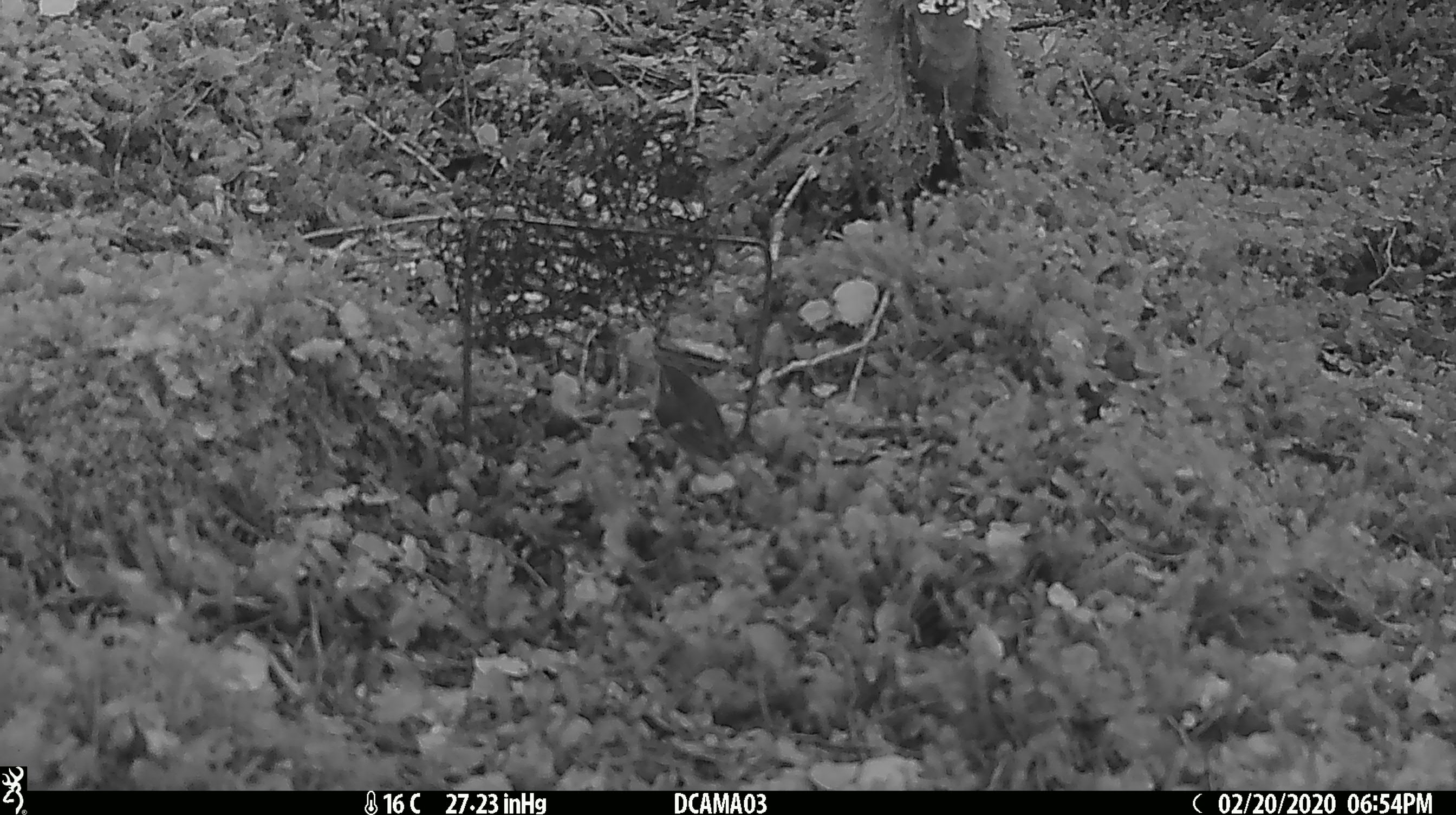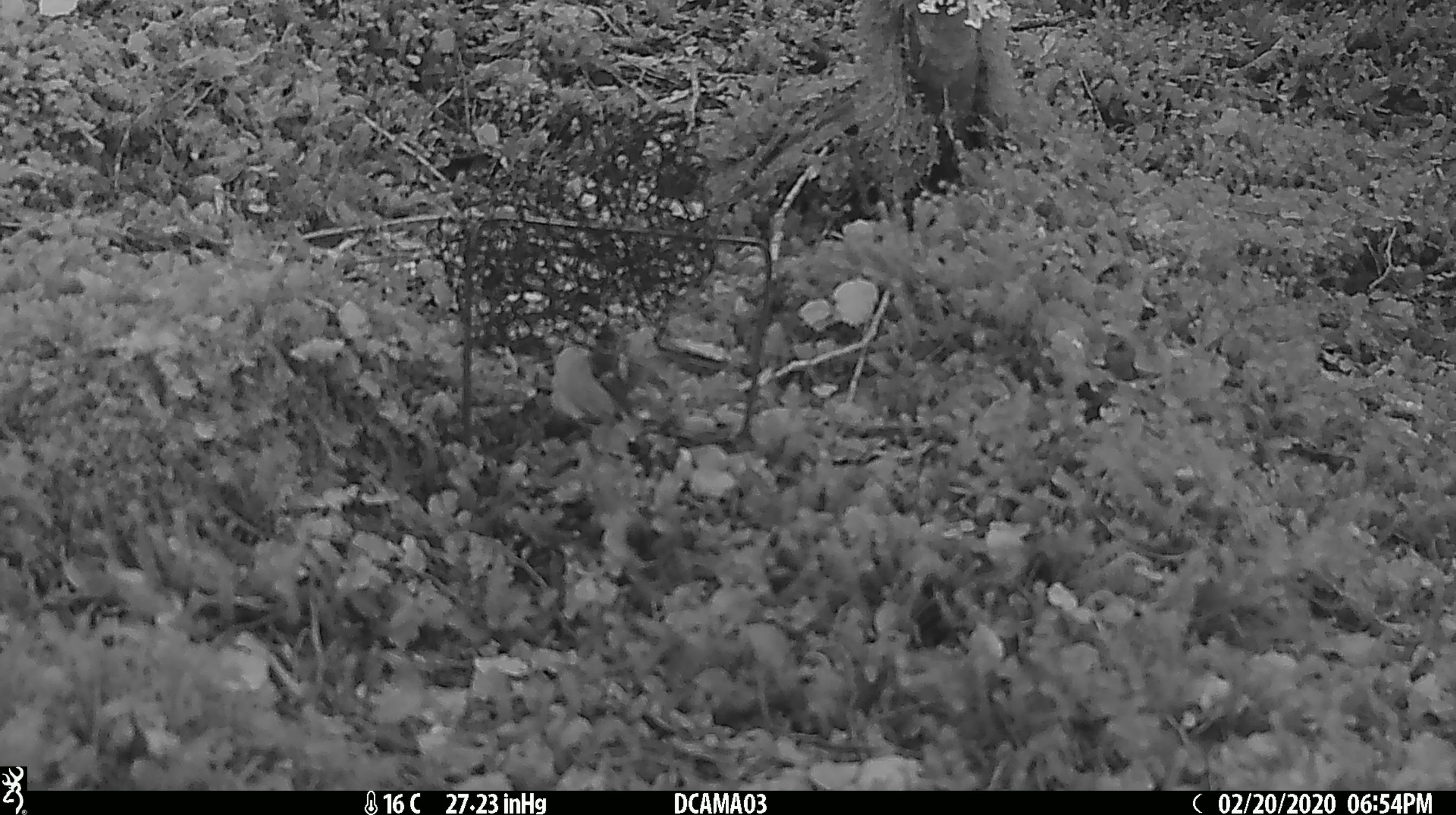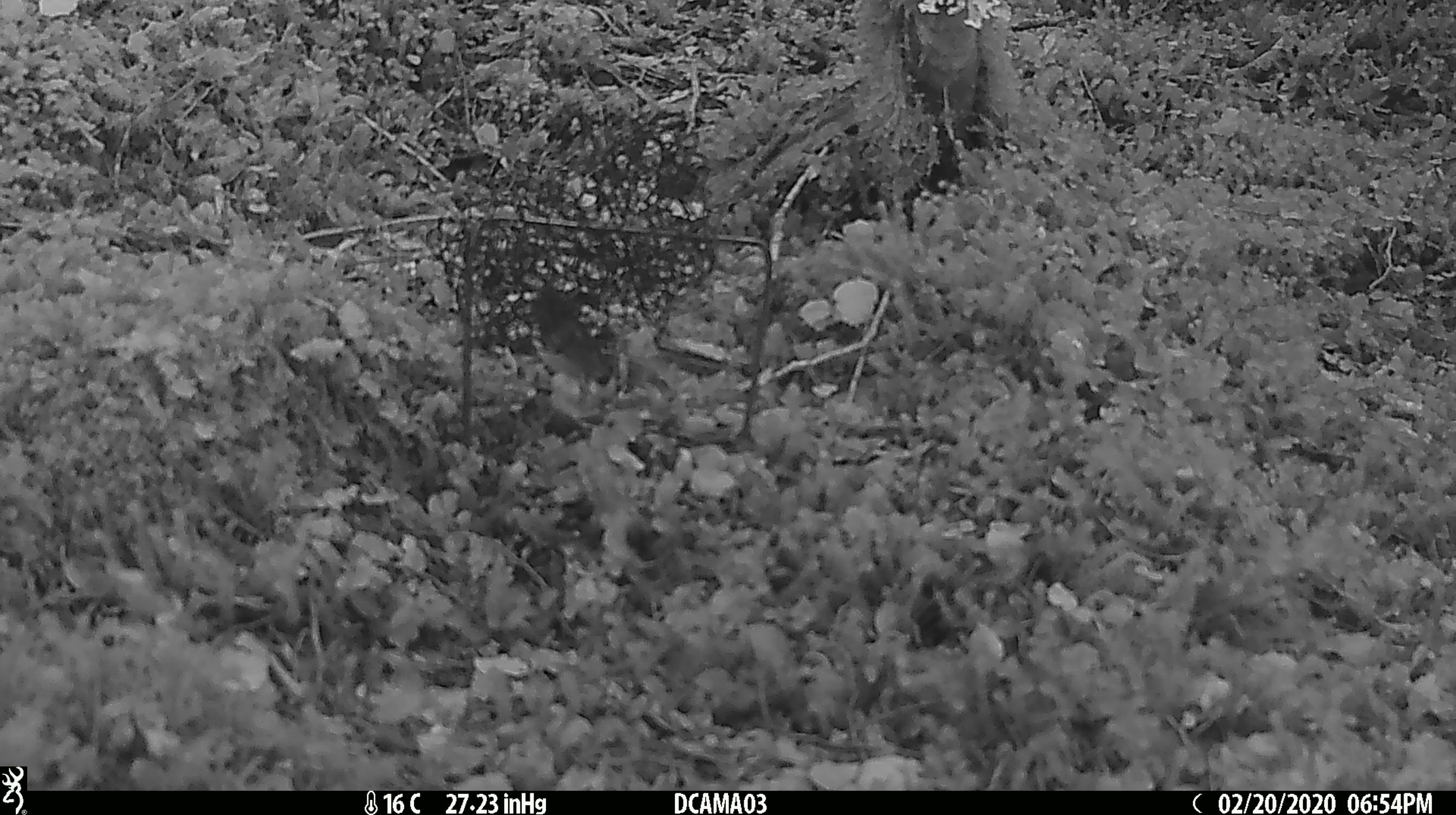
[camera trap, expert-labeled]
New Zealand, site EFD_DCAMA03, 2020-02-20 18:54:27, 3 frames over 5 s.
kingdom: Animalia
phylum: Chordata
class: Aves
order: Passeriformes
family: Acanthisittidae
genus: Acanthisitta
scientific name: Acanthisitta chloris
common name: rifleman